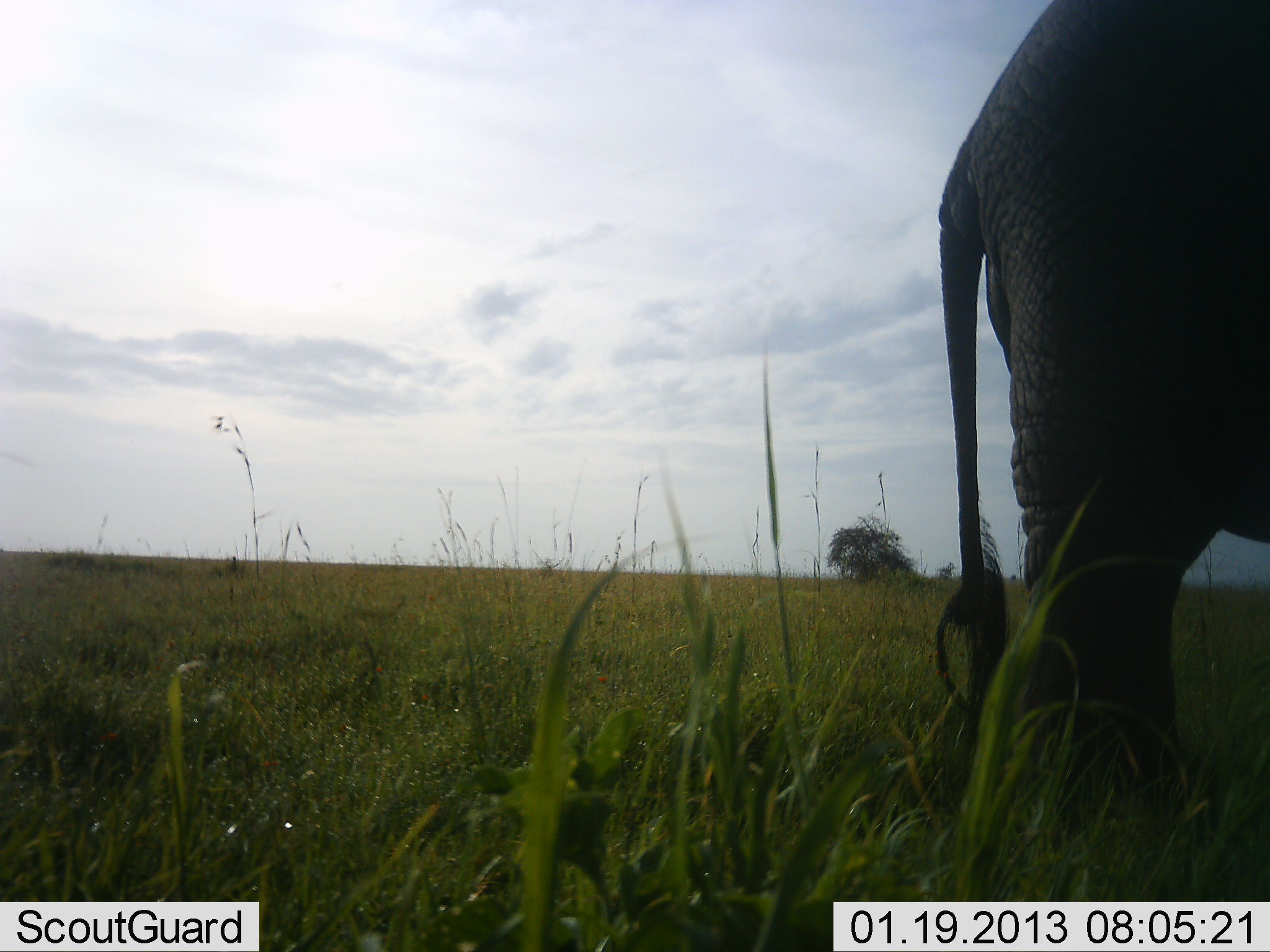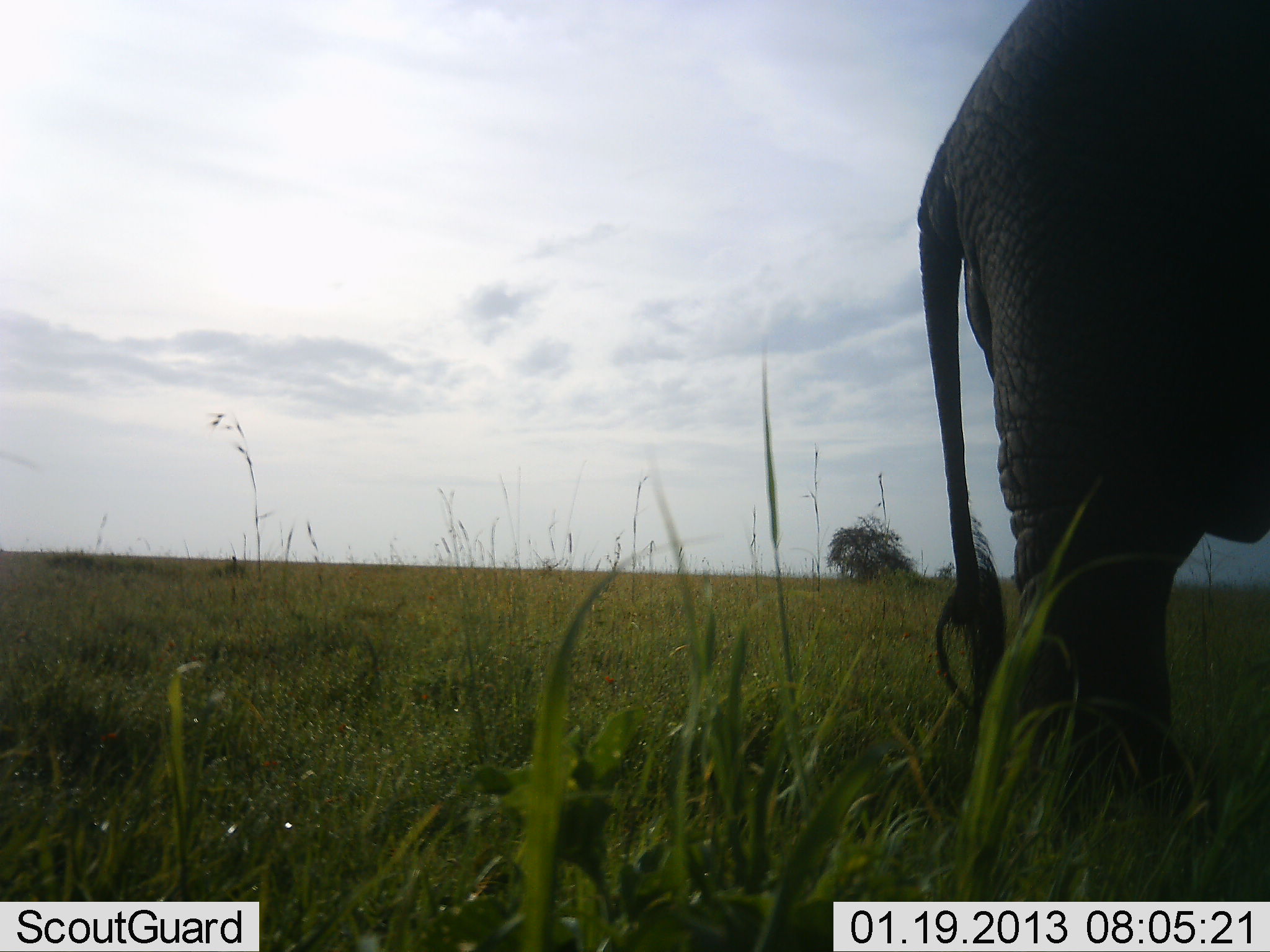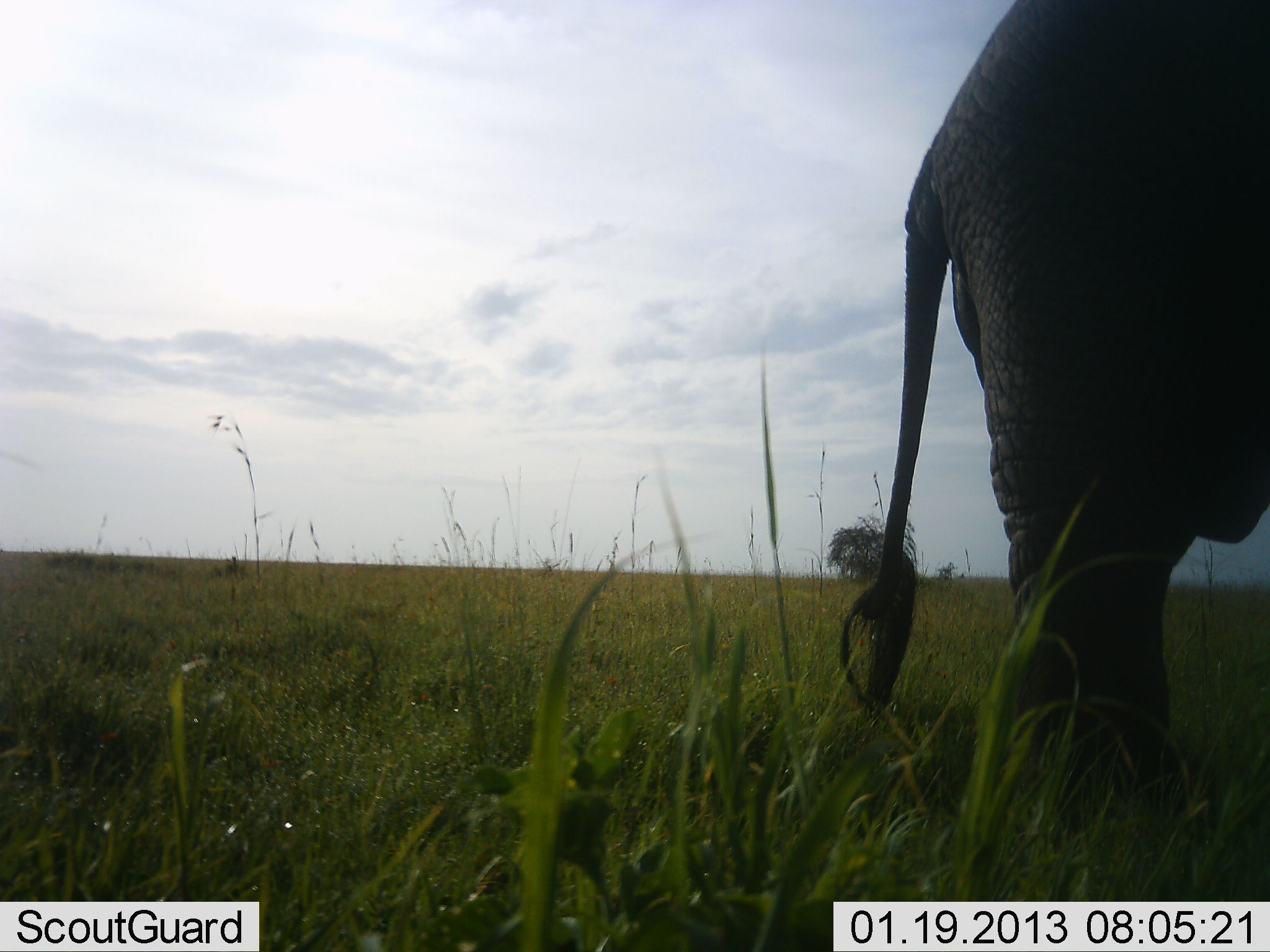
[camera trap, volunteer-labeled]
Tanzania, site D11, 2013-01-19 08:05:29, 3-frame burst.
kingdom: Animalia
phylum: Chordata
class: Mammalia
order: Proboscidea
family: Elephantidae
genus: Loxodonta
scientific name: Loxodonta africana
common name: african bush elephant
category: elephant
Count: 1.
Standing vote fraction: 94%.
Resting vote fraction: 3%.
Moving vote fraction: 8%.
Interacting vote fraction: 0%.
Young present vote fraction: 0%.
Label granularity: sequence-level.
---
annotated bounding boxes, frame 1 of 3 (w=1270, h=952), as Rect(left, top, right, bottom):
animal: Rect(935, 2, 1269, 813)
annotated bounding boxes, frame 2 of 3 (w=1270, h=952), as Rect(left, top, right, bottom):
animal: Rect(919, 0, 1268, 815)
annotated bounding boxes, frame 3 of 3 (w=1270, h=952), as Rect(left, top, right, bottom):
animal: Rect(834, 2, 1269, 822)